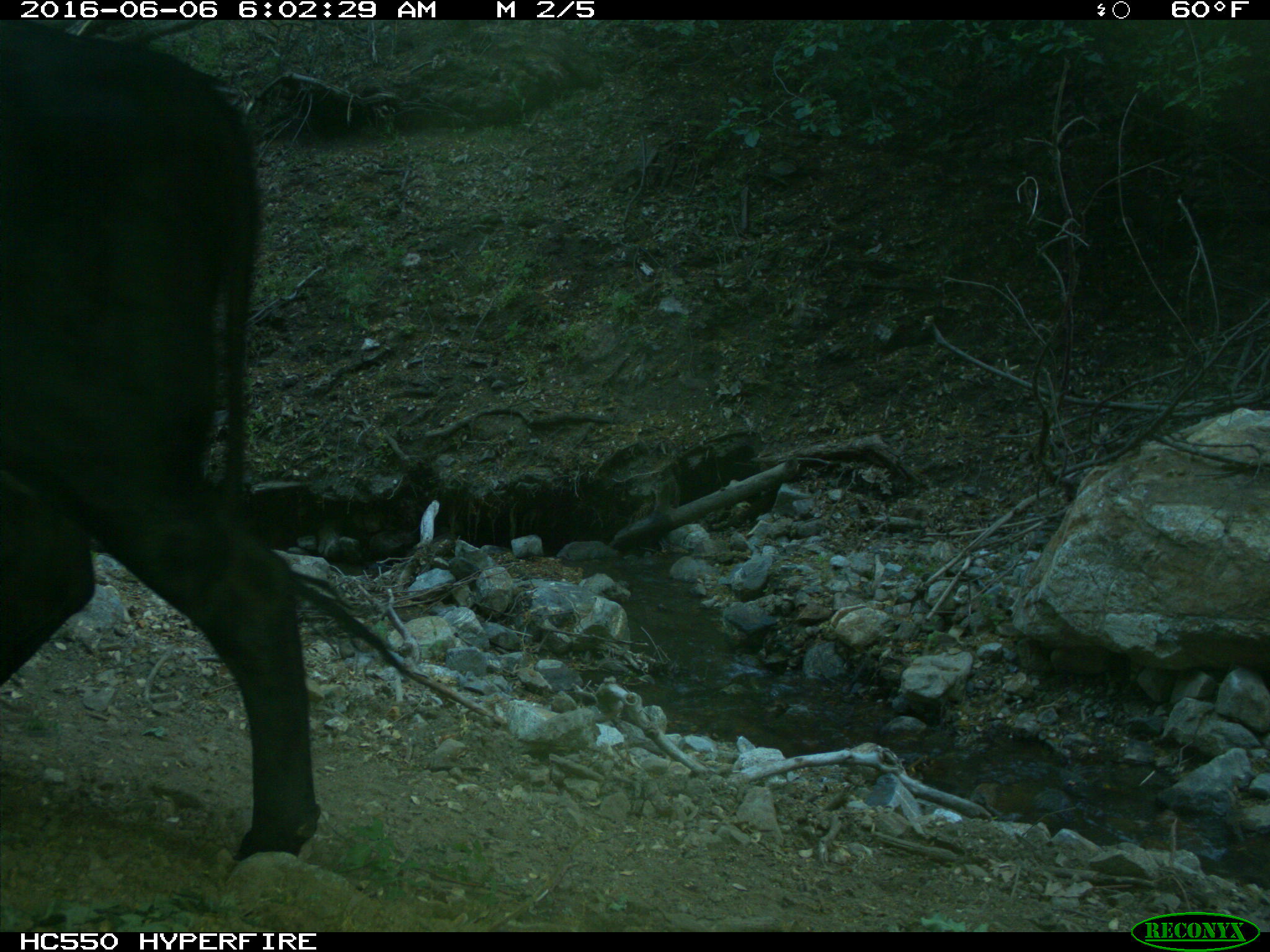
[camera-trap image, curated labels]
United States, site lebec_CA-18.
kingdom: Animalia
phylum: Chordata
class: Mammalia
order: Artiodactyla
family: Bovidae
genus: Bos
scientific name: Bos taurus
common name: domestic cow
Bos taurus (domestic cow).